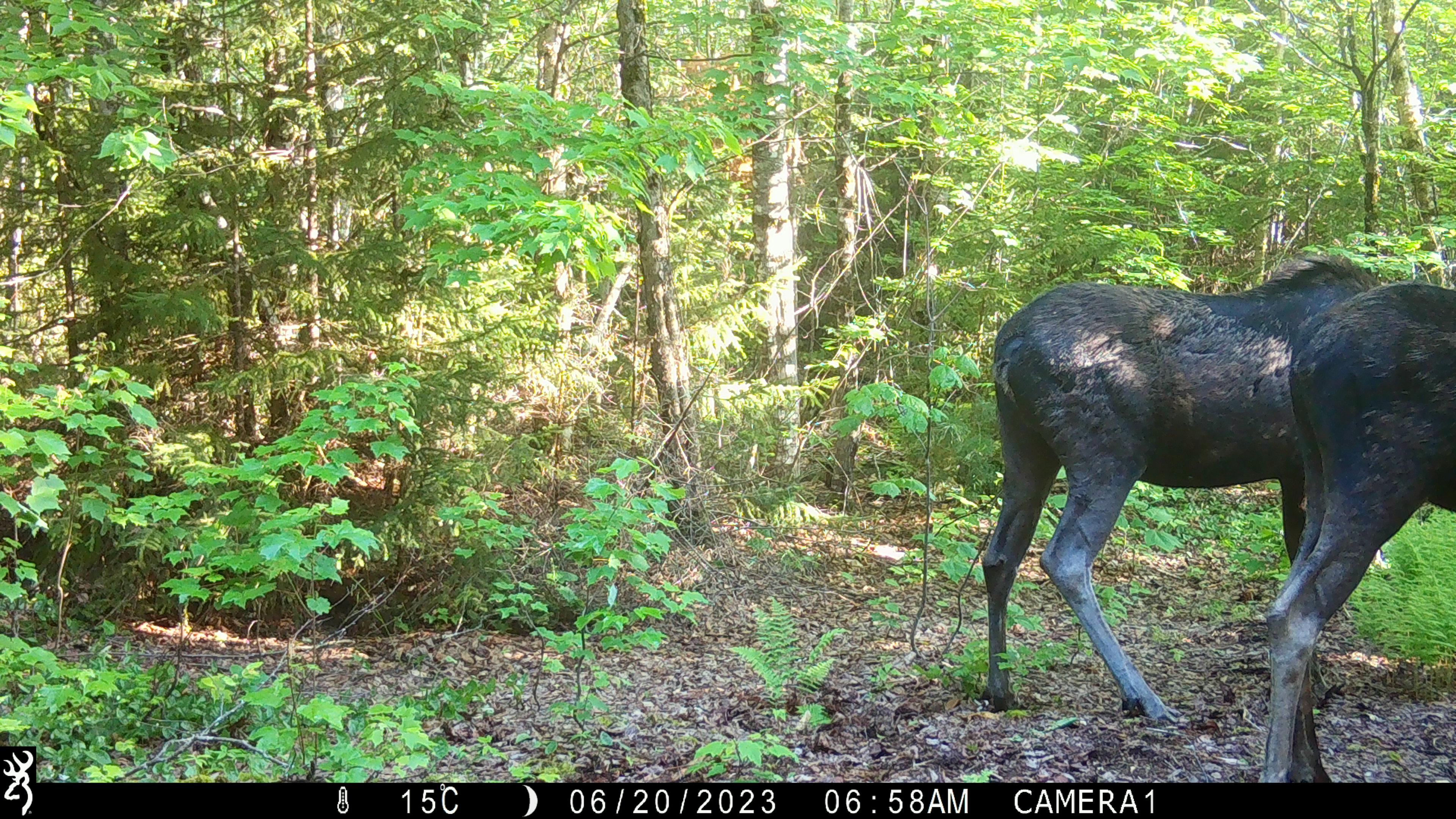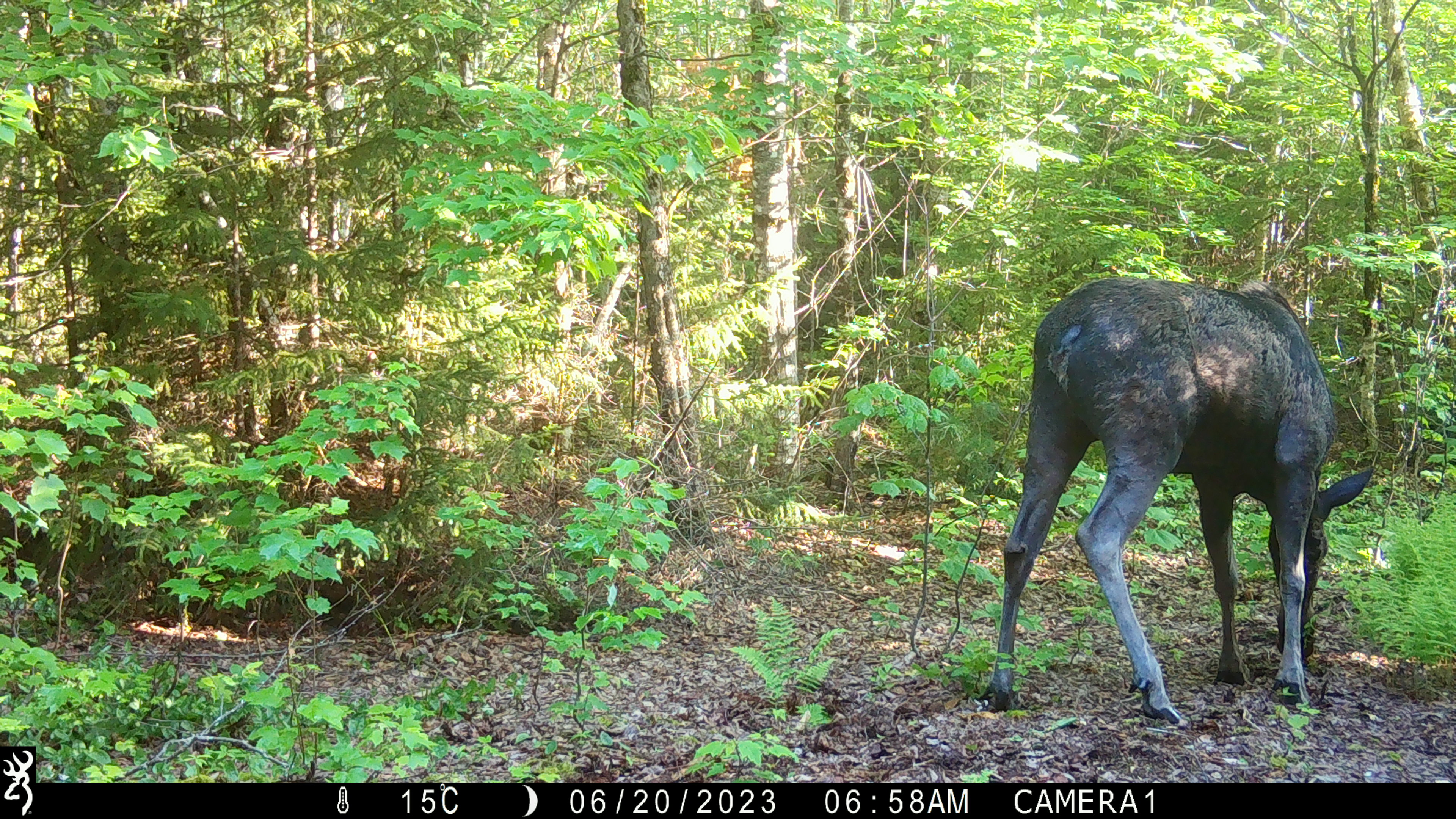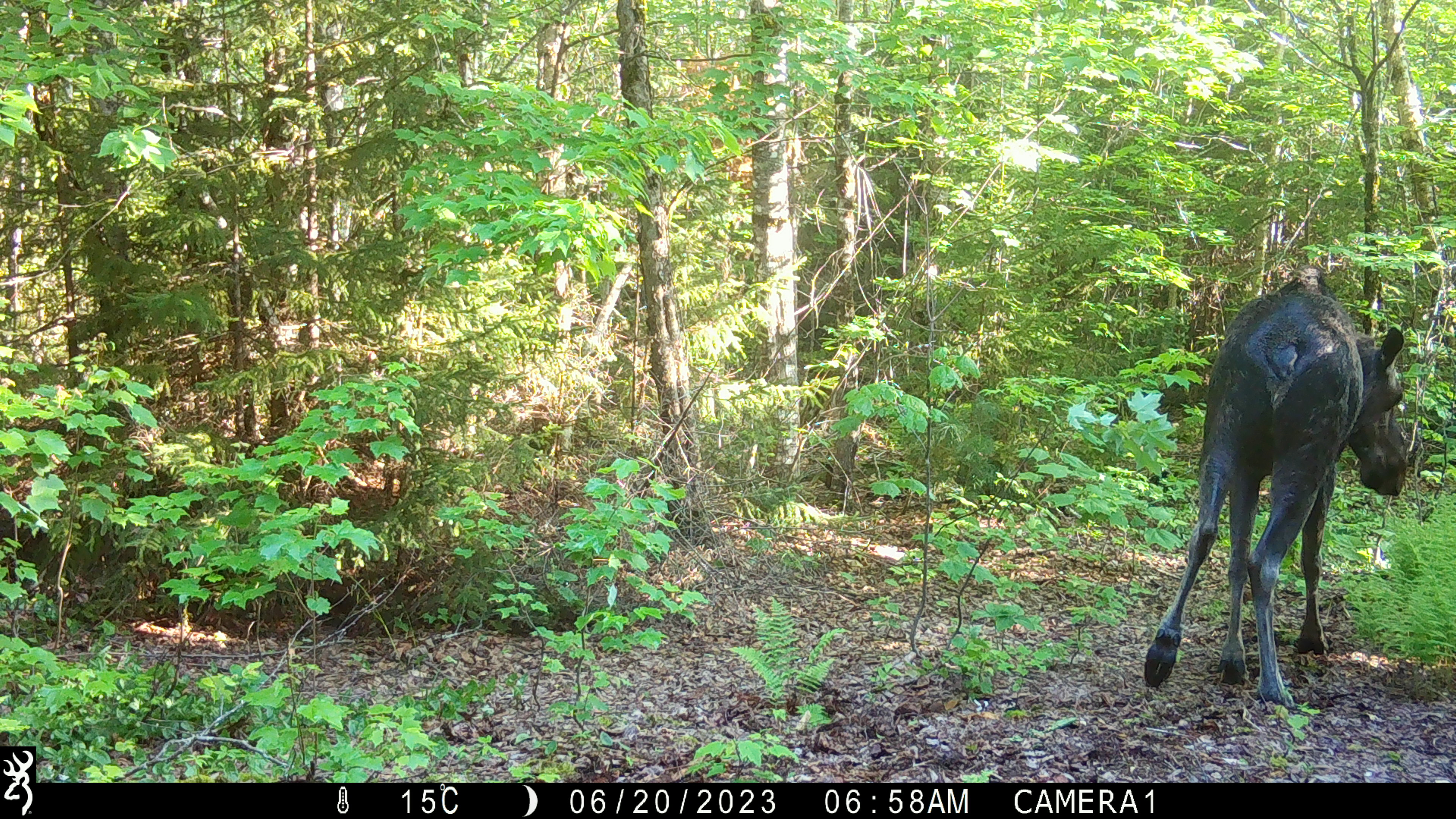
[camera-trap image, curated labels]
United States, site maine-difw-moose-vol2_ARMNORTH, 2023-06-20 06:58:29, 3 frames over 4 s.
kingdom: Animalia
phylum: Chordata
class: Mammalia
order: Artiodactyla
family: Cervidae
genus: Alces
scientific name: Alces alces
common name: moose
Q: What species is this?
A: Moose (Alces alces).